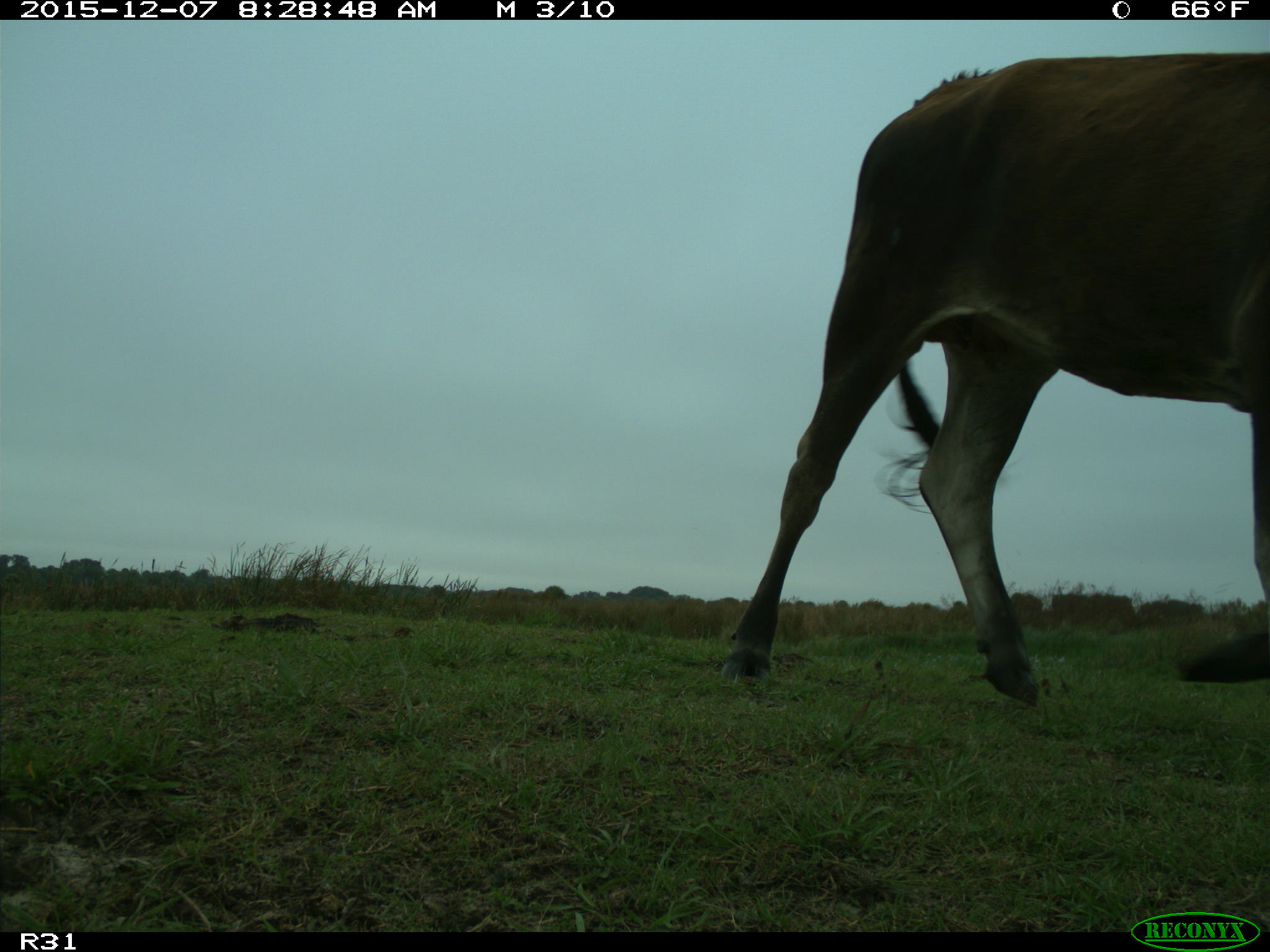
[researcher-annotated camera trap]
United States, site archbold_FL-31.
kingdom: Animalia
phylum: Chordata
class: Mammalia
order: Artiodactyla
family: Bovidae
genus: Bos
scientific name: Bos taurus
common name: domestic cow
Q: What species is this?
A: Bos taurus (domestic cow).